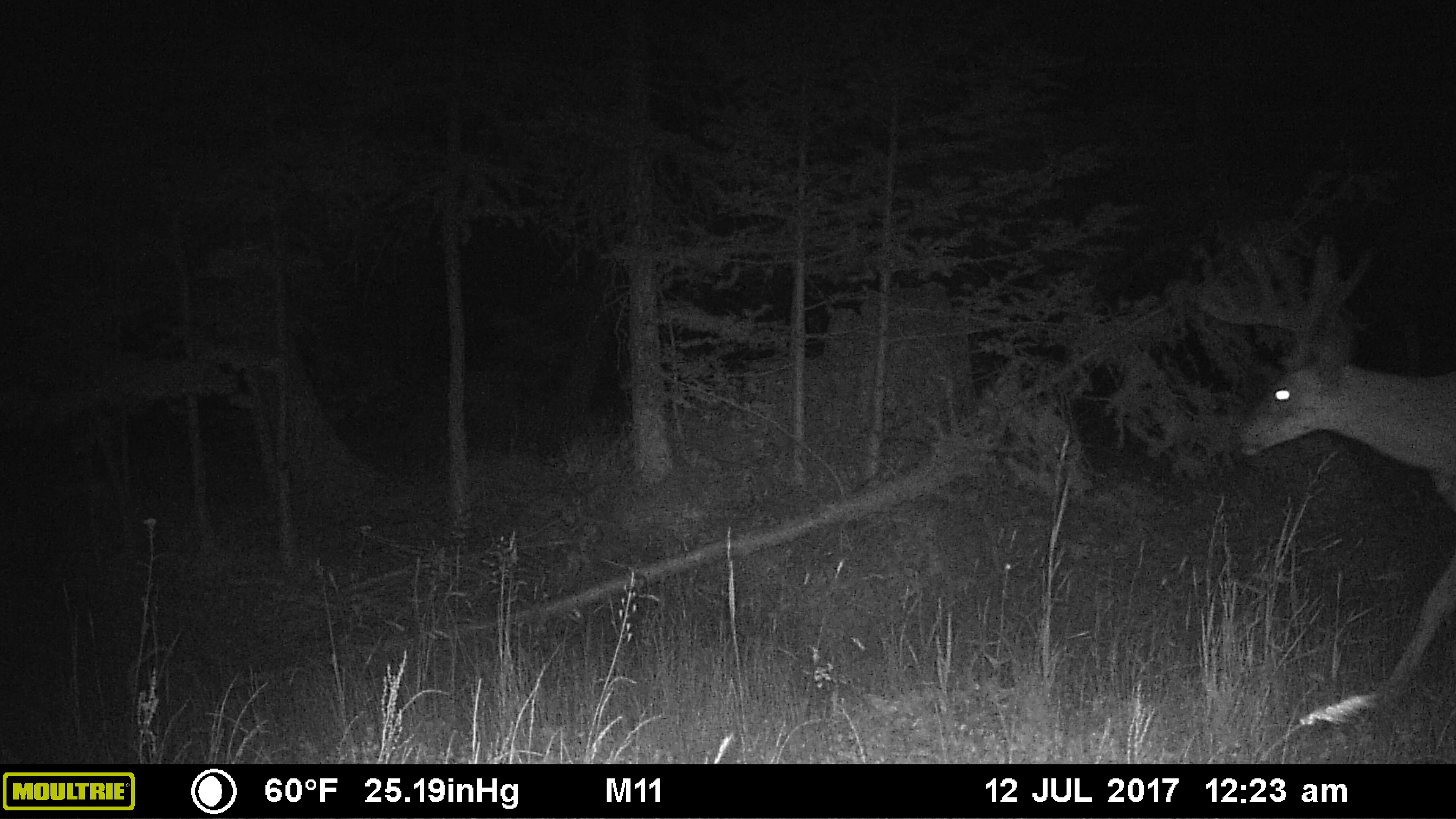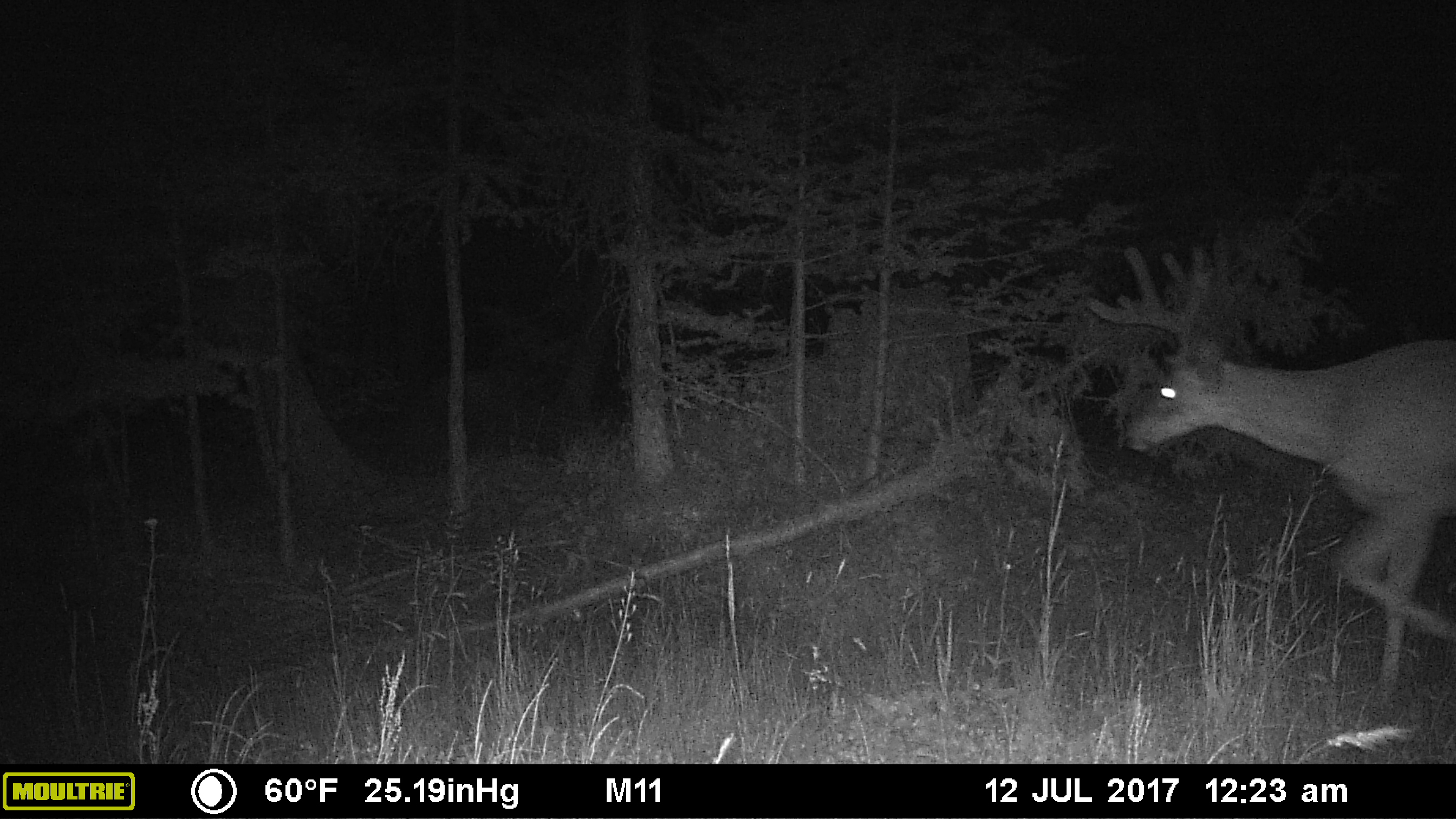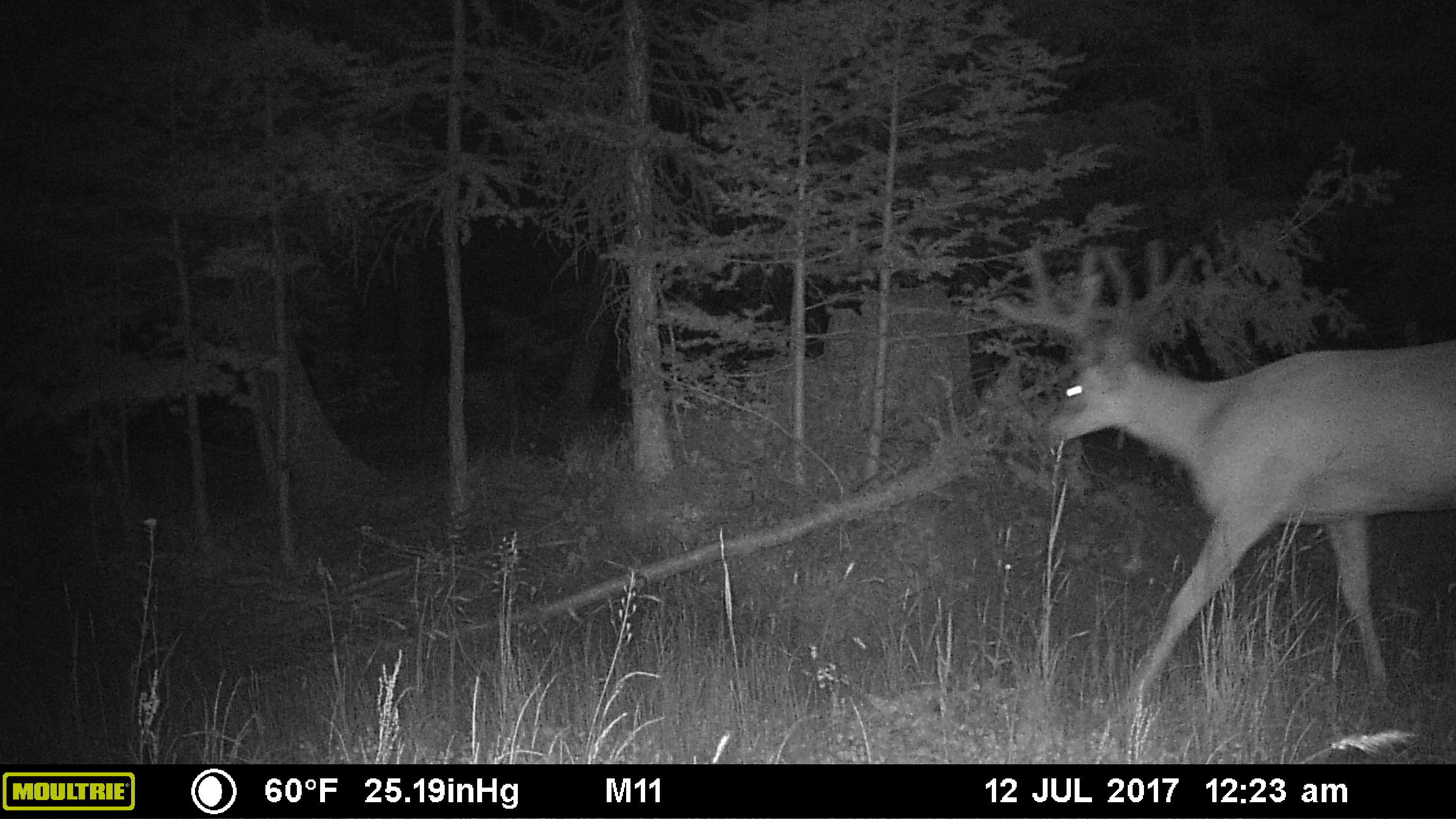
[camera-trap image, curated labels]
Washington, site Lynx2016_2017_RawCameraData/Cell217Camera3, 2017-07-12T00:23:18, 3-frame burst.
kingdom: Animalia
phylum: Chordata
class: Mammalia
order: Artiodactyla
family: Cervidae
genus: Odocoileus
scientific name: Odocoileus hemionus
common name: mule deer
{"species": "Odocoileus hemionus (mule deer)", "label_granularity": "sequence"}